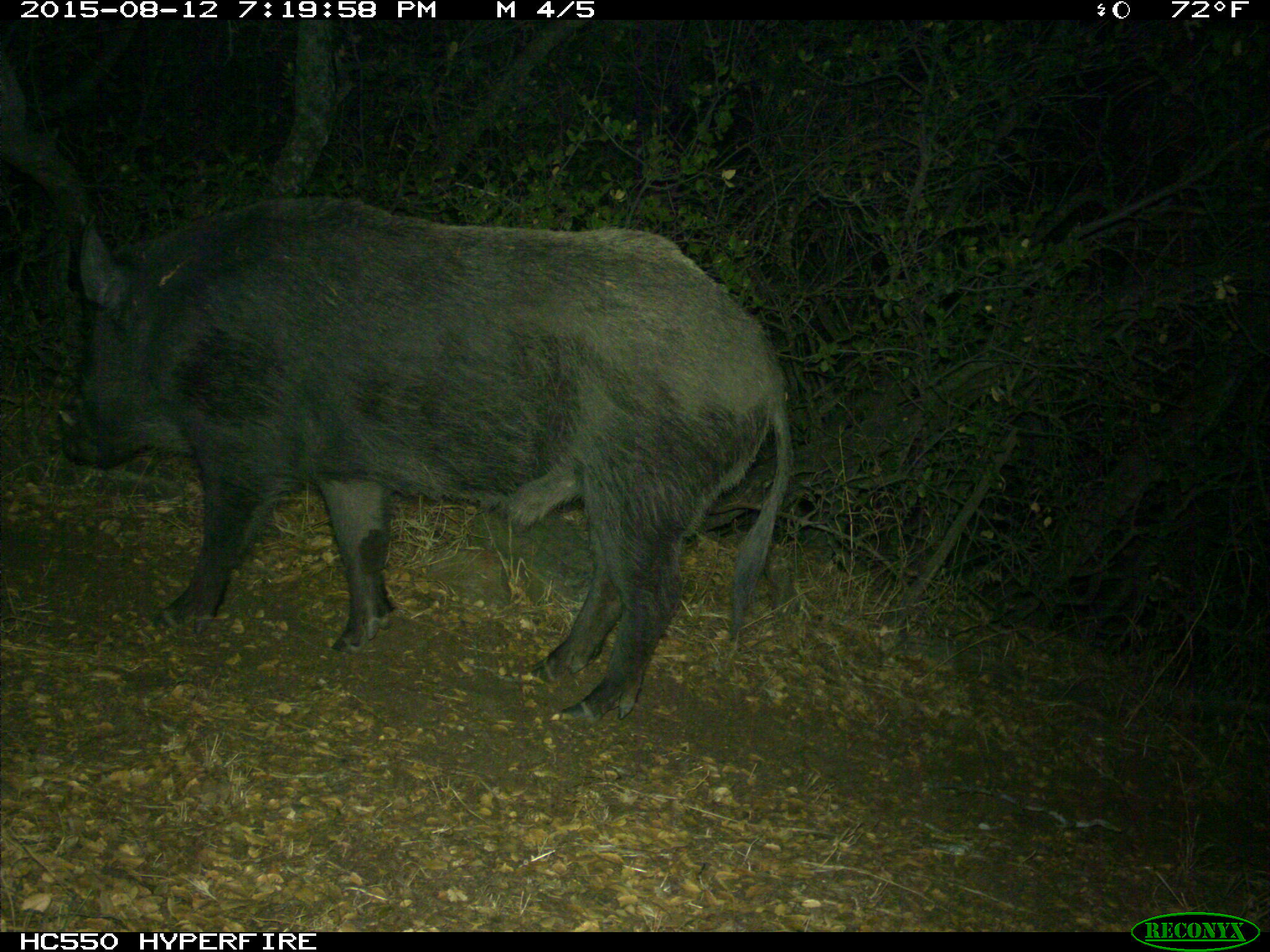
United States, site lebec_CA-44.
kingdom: Animalia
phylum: Chordata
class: Mammalia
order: Artiodactyla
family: Suidae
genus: Sus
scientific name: Sus scrofa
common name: wild boar